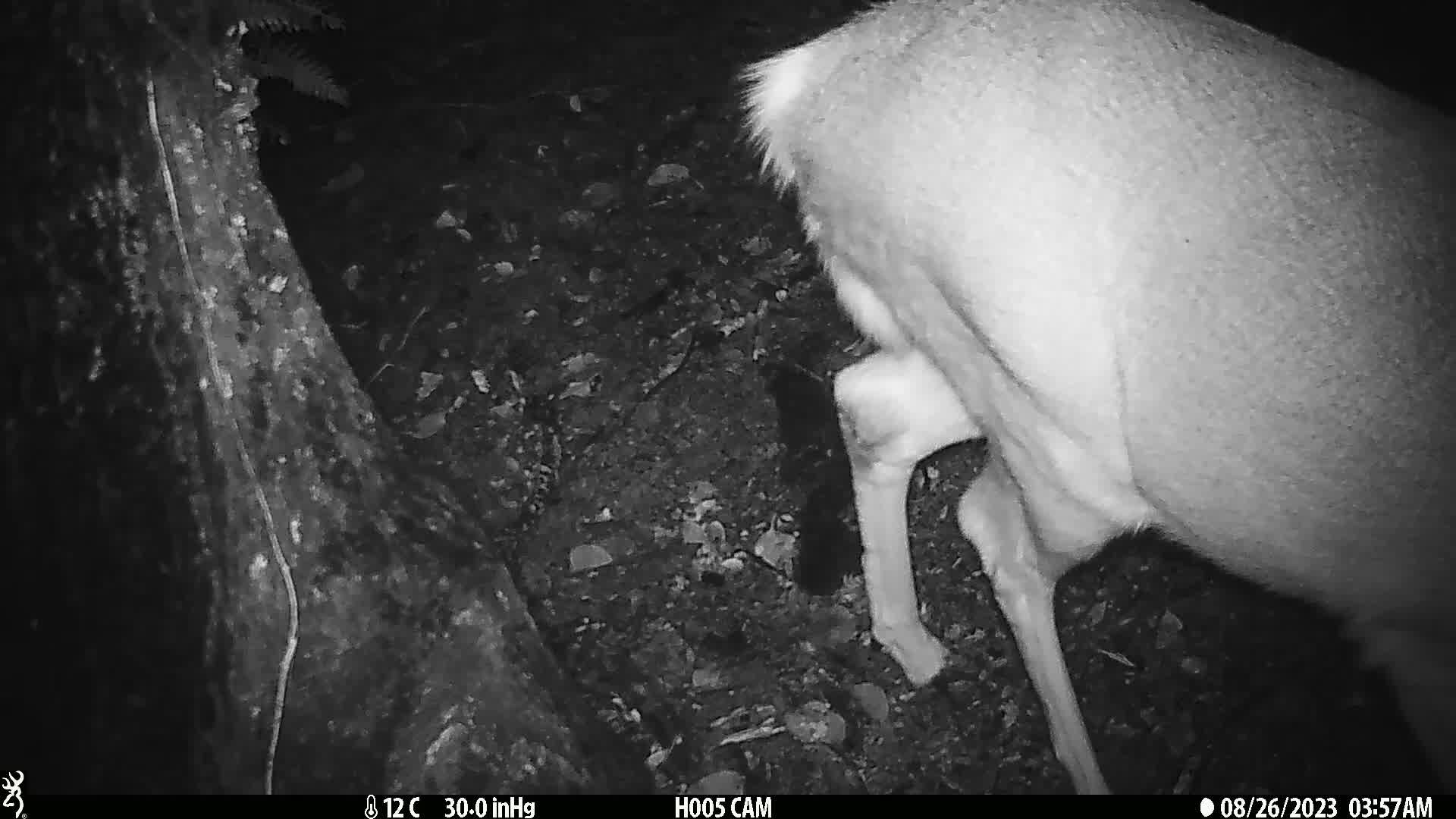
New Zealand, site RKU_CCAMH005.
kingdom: Animalia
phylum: Chordata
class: Mammalia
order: Artiodactyla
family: Cervidae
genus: Odocoileus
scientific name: Odocoileus virginianus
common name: white-tailed deer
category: white tailed deer